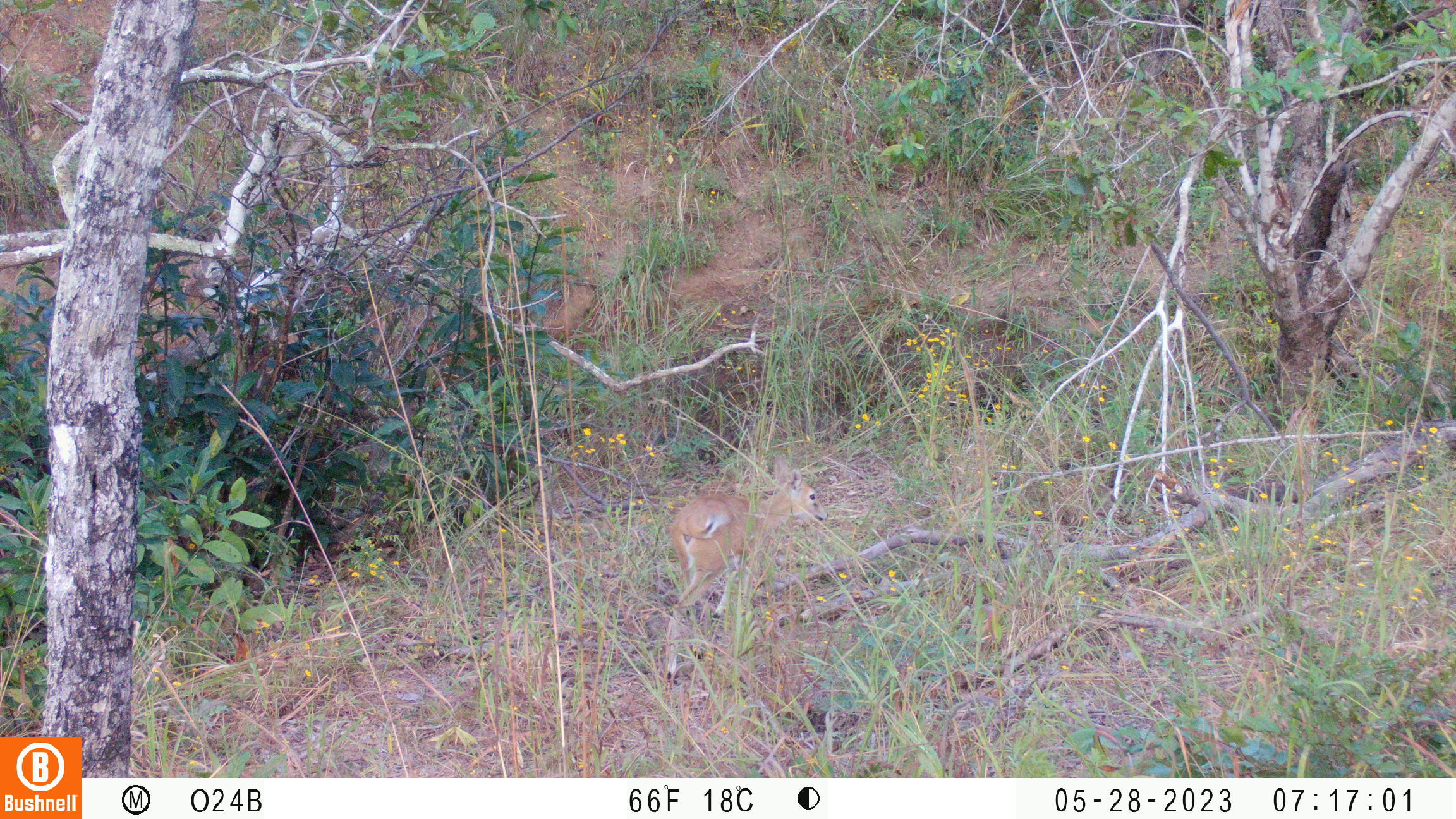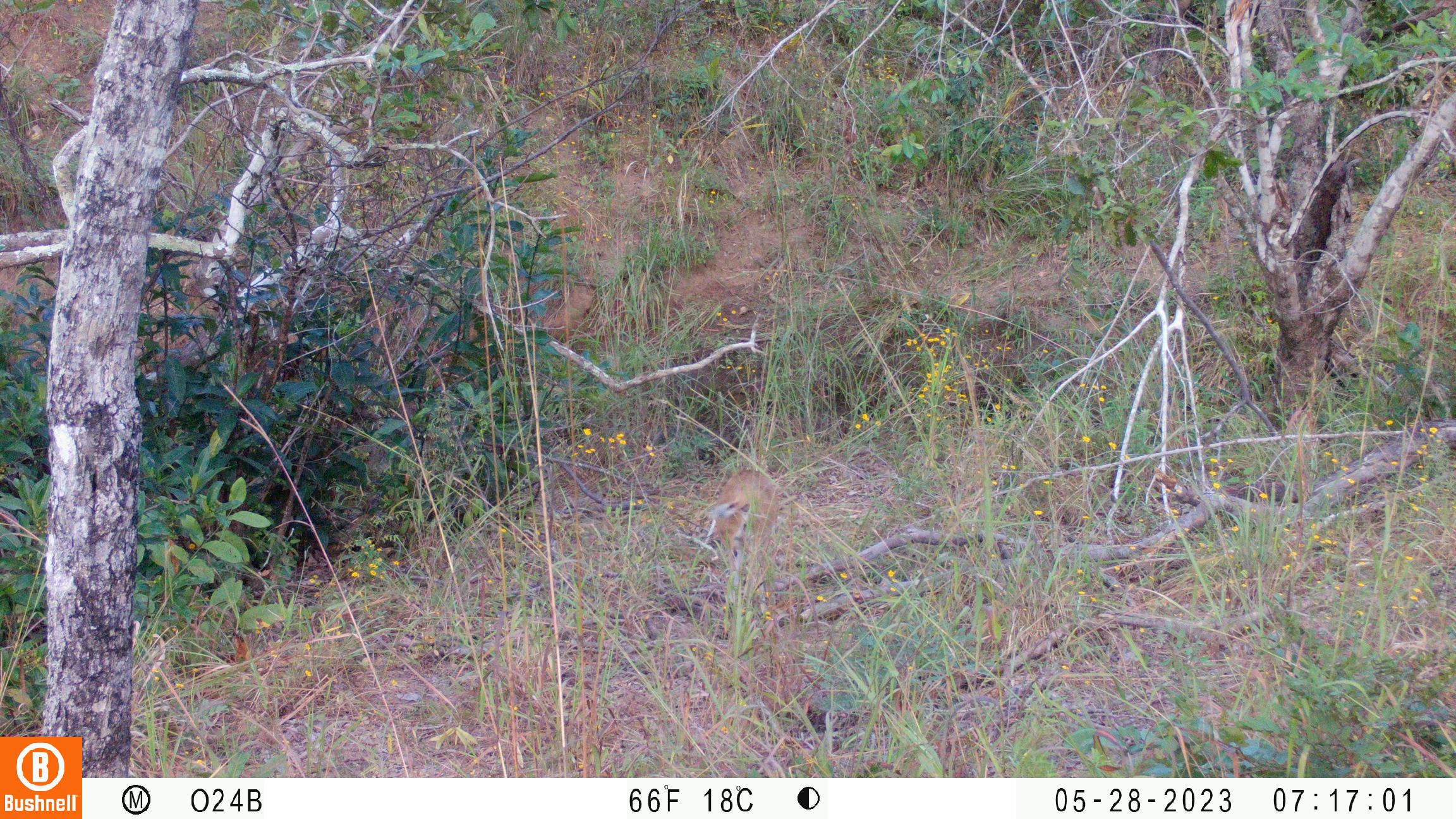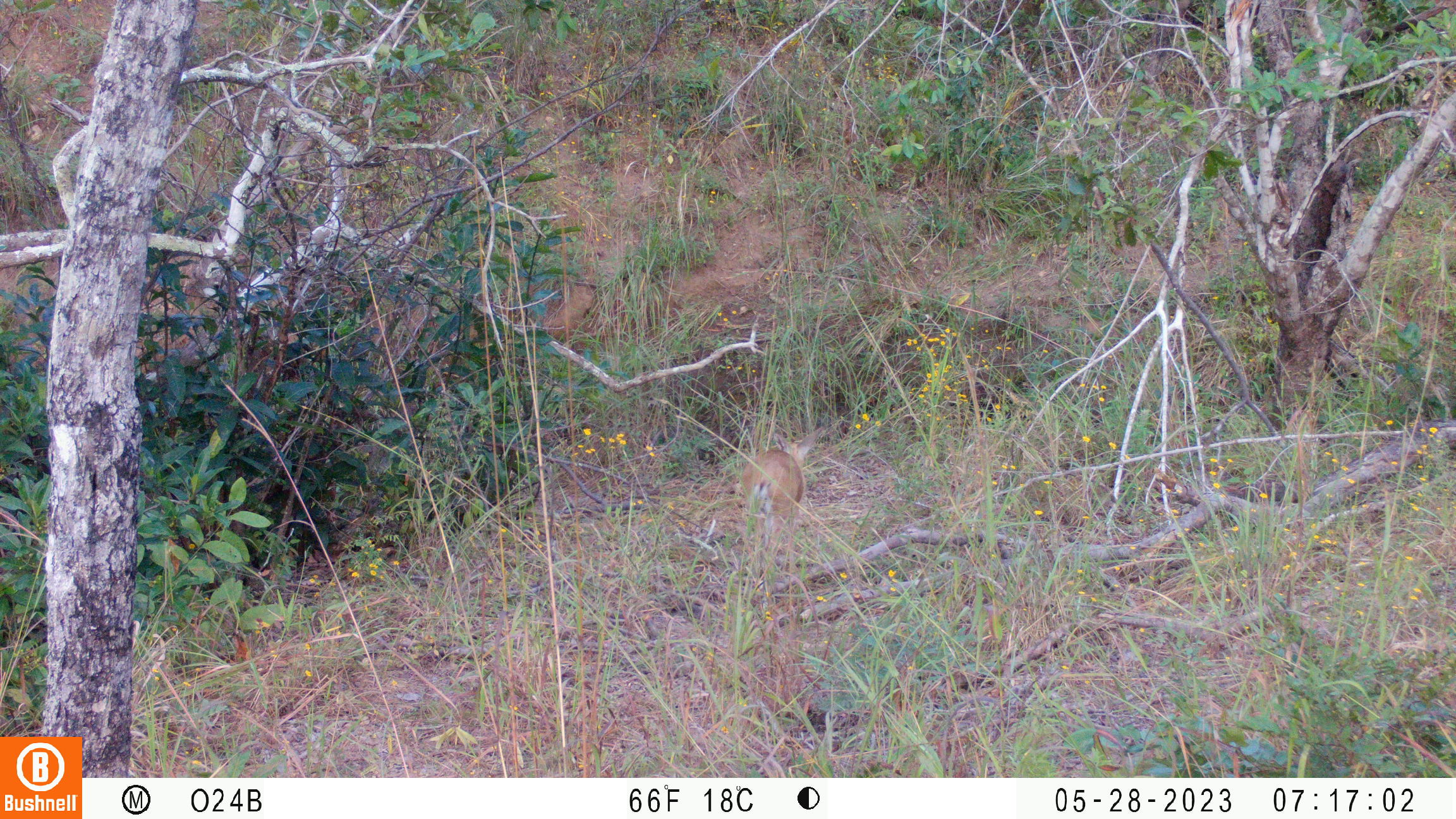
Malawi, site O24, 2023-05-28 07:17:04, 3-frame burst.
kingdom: Animalia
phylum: Chordata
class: Mammalia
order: Artiodactyla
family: Bovidae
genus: Sylvicapra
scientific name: Sylvicapra grimmia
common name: common duiker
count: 1